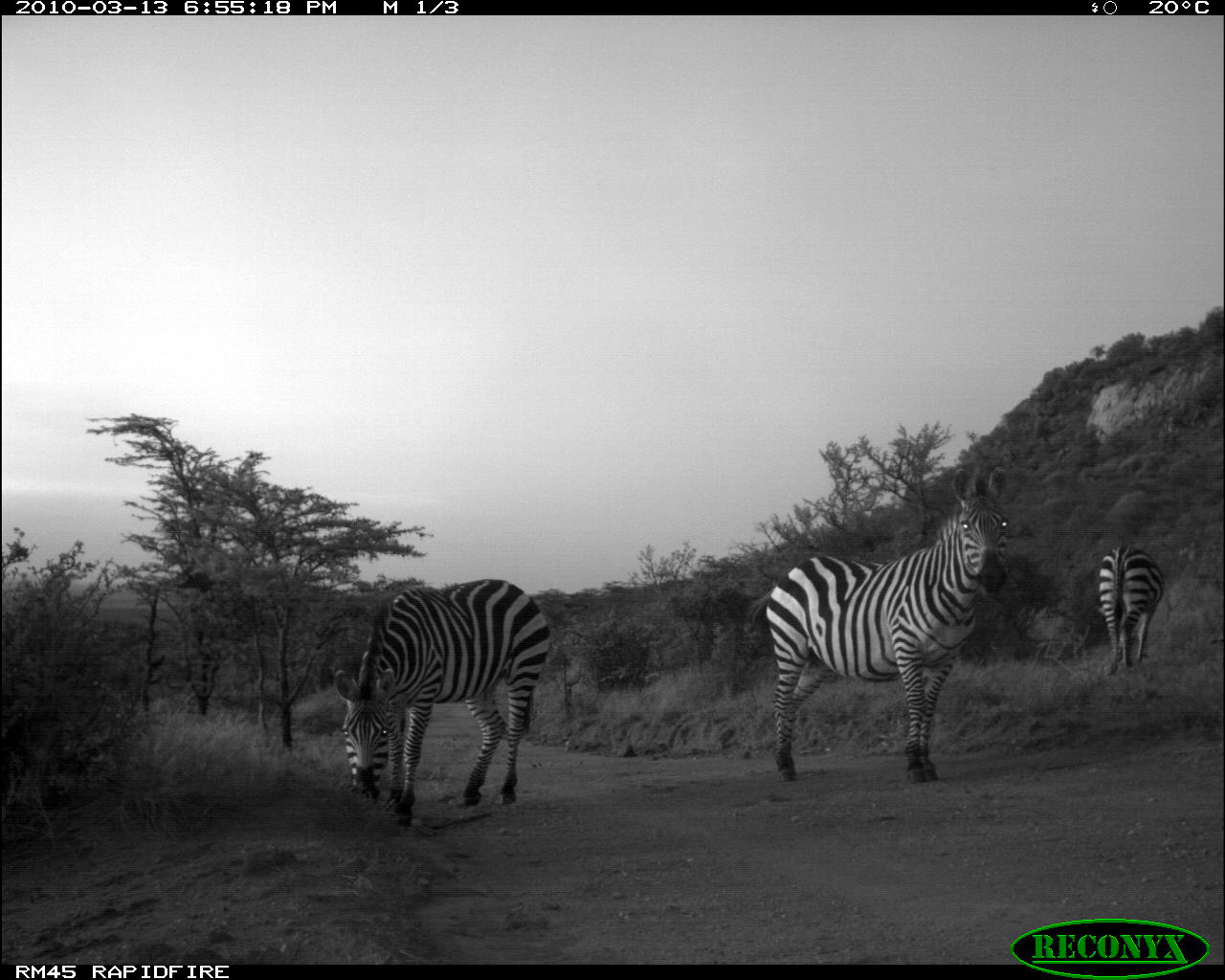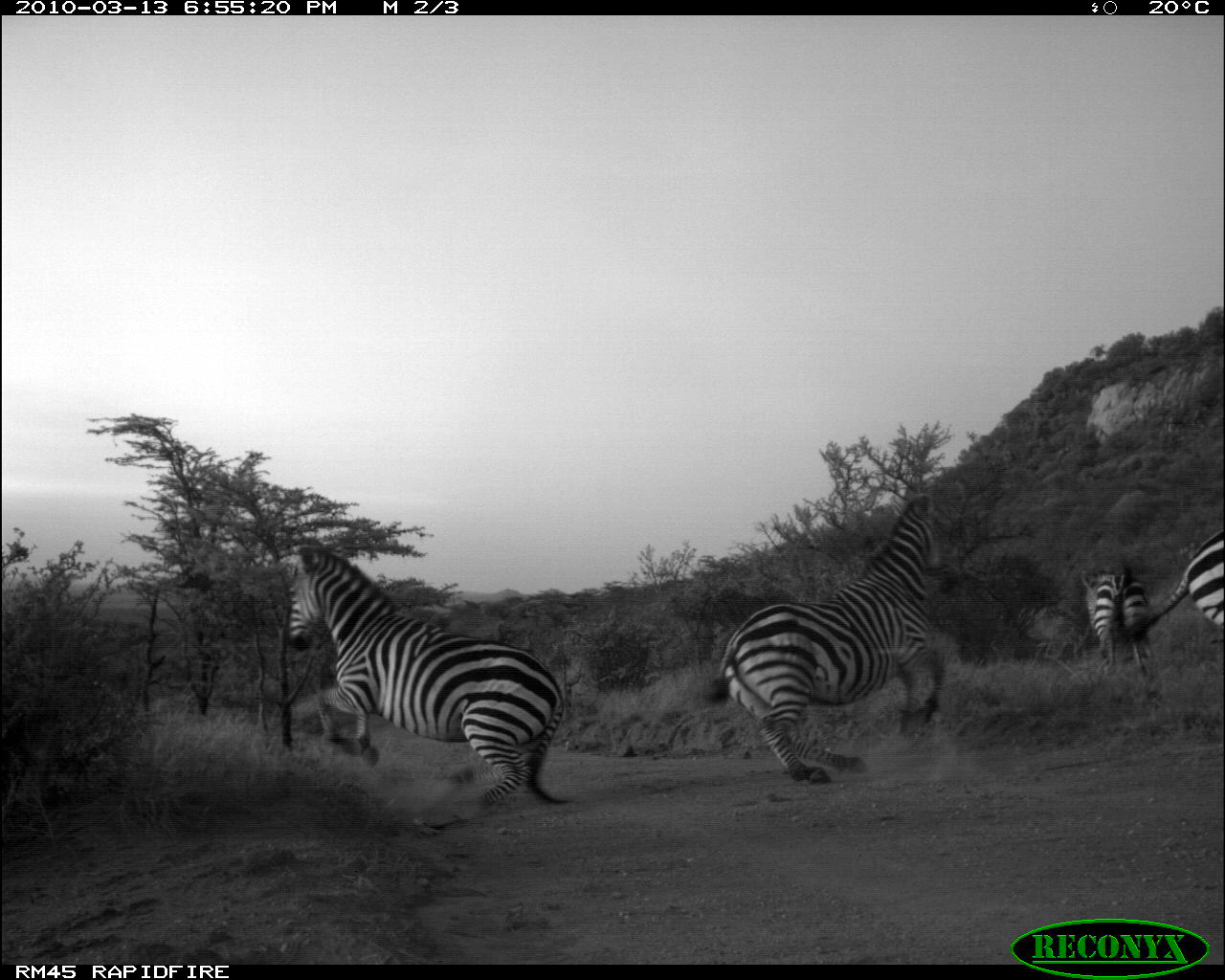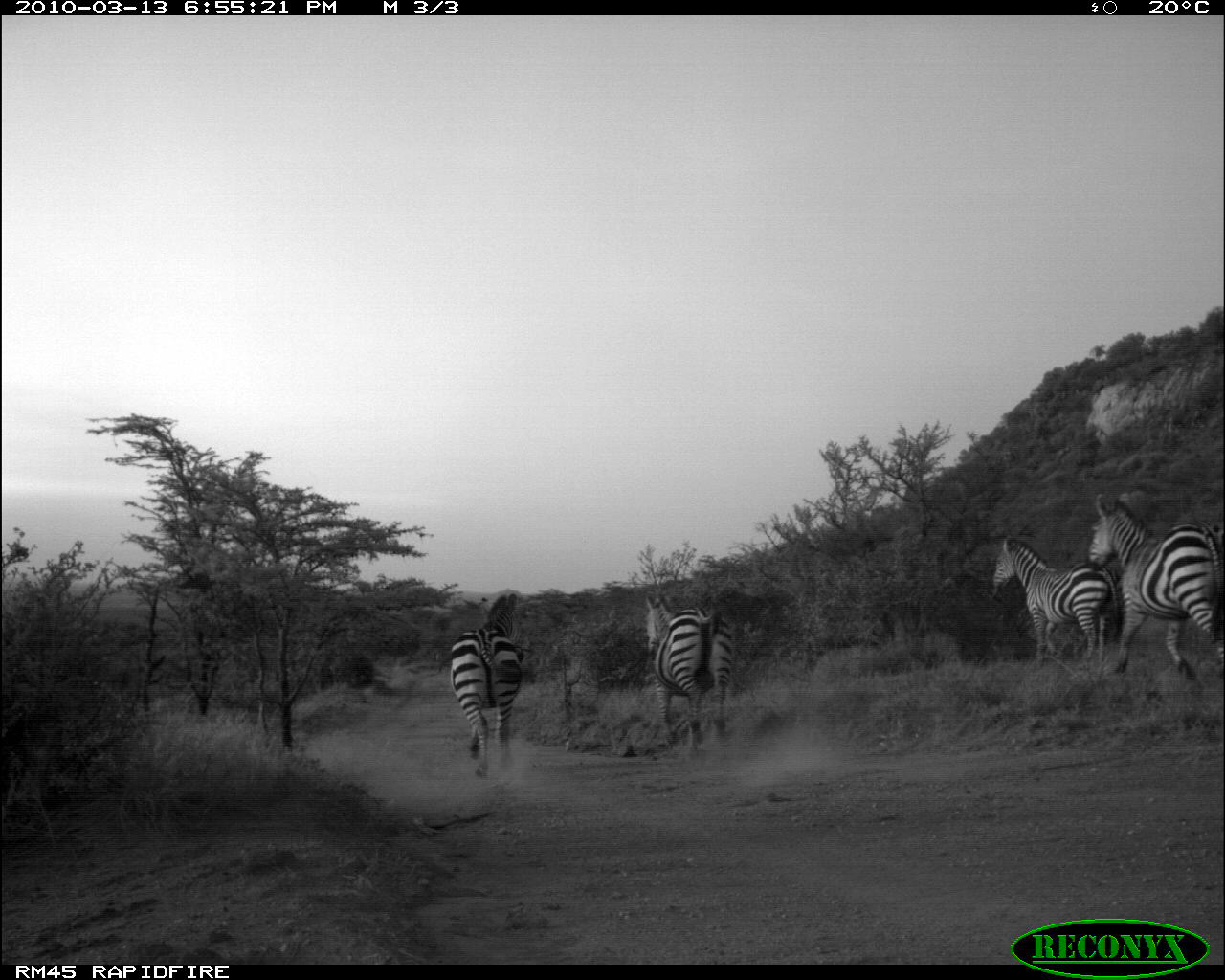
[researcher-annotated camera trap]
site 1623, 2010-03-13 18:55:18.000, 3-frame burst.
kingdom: Animalia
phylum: Chordata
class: Mammalia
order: Perissodactyla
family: Equidae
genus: Equus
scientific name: Equus quagga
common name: plains zebra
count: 3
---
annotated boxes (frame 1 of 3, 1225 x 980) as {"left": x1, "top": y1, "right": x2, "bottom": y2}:
equus quagga: {"left": 763, "top": 466, "right": 1023, "bottom": 785}; {"left": 332, "top": 577, "right": 550, "bottom": 827}; {"left": 1098, "top": 544, "right": 1165, "bottom": 675}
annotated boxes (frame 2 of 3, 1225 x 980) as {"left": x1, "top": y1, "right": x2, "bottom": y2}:
equus quagga: {"left": 285, "top": 542, "right": 570, "bottom": 840}; {"left": 701, "top": 493, "right": 946, "bottom": 784}; {"left": 1113, "top": 524, "right": 1225, "bottom": 652}; {"left": 1079, "top": 569, "right": 1155, "bottom": 676}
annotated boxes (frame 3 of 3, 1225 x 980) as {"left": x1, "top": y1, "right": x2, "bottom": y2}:
equus quagga: {"left": 1087, "top": 491, "right": 1223, "bottom": 682}; {"left": 991, "top": 534, "right": 1121, "bottom": 676}; {"left": 449, "top": 593, "right": 534, "bottom": 779}; {"left": 645, "top": 594, "right": 733, "bottom": 758}